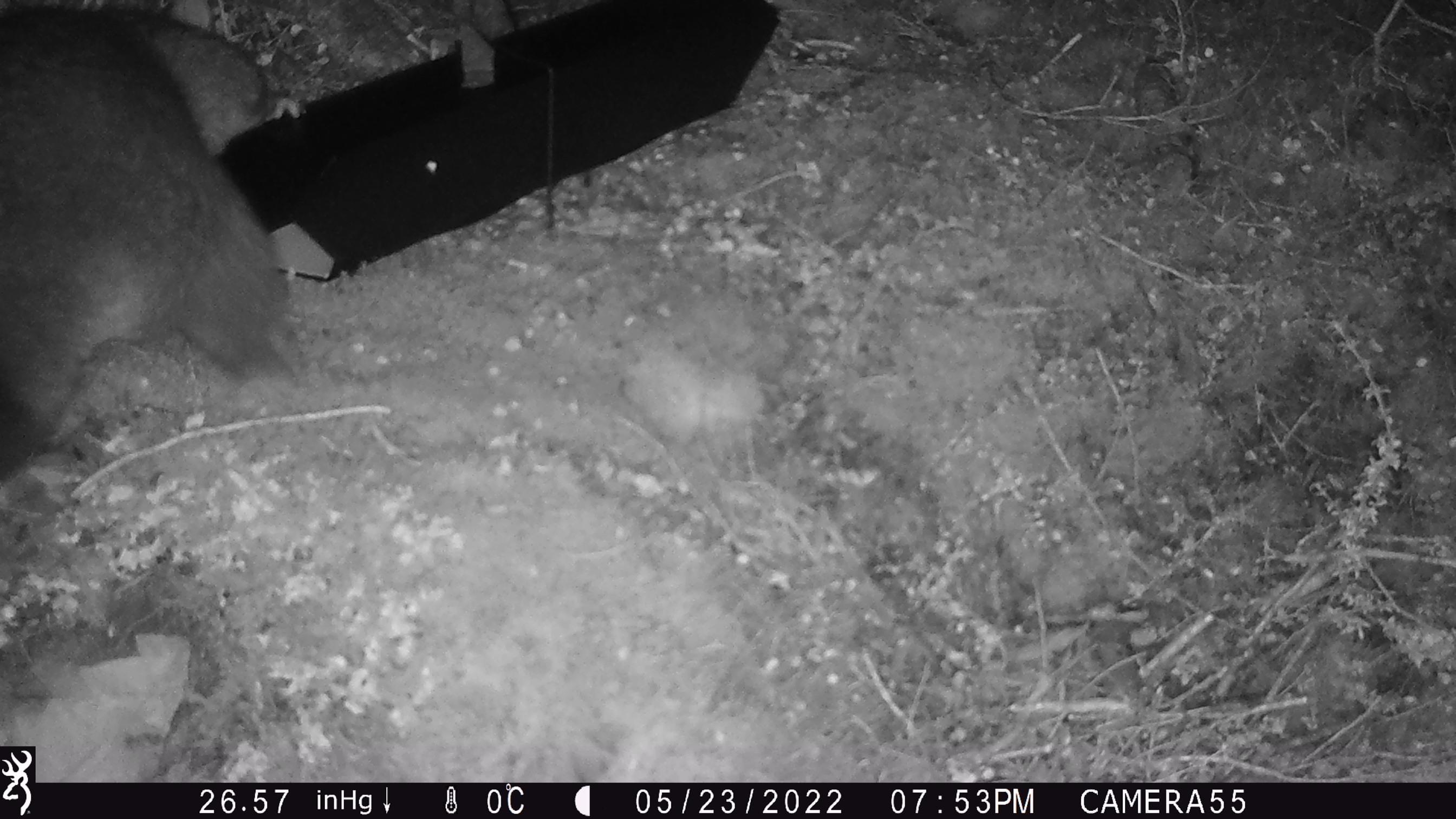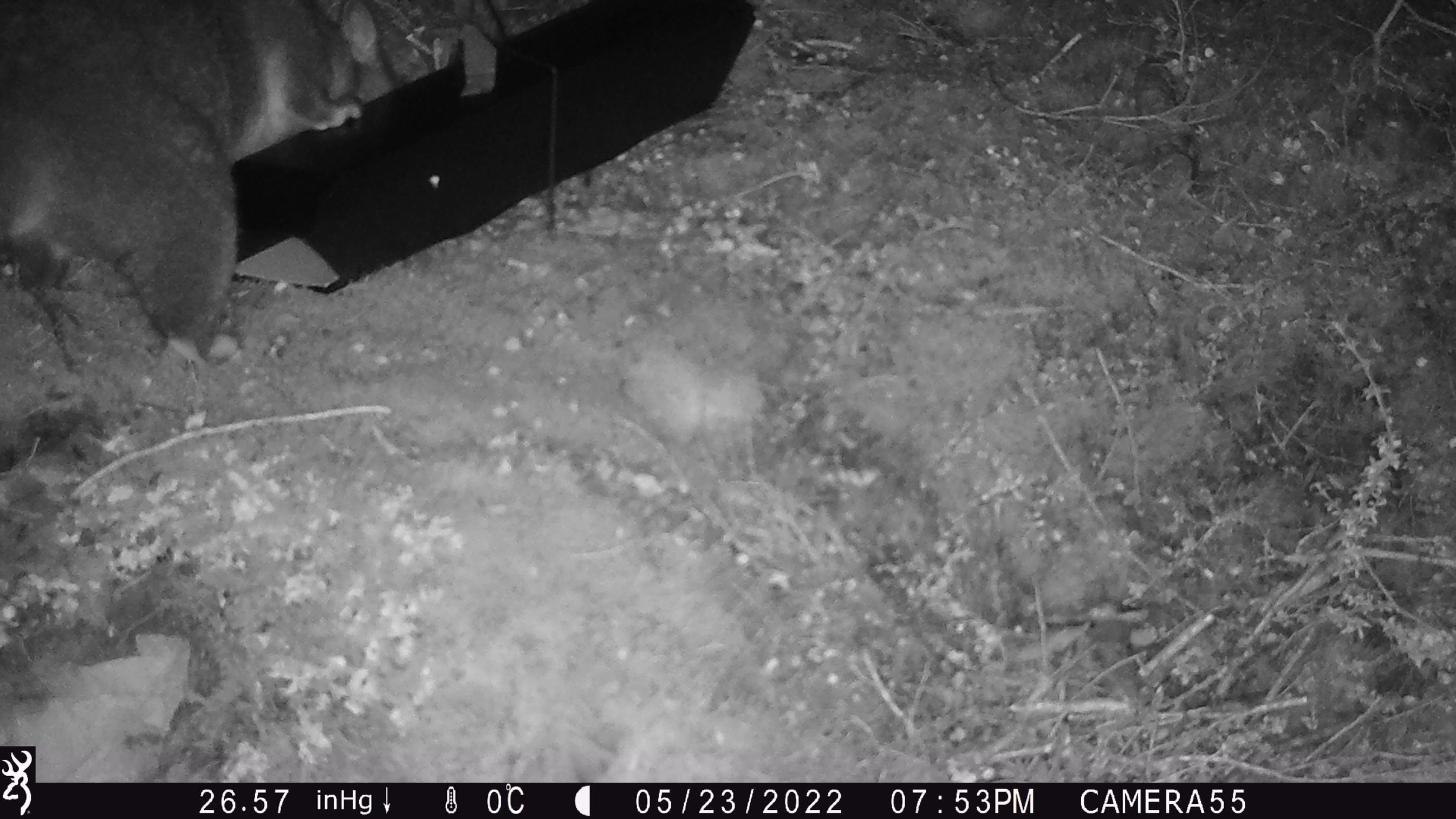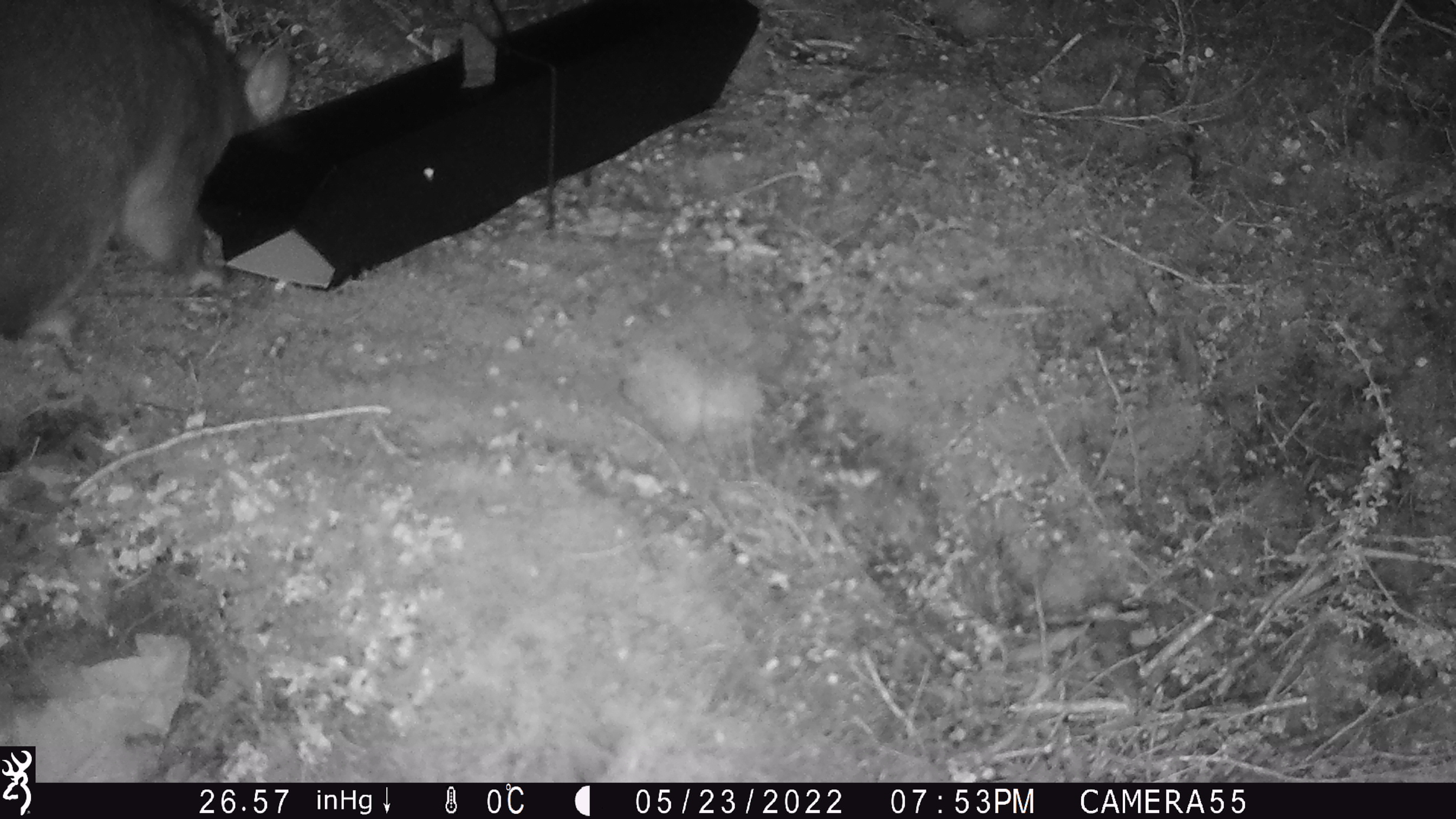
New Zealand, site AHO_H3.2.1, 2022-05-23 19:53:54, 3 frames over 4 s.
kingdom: Animalia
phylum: Chordata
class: Mammalia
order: Diprotodontia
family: Phalangeridae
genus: Trichosurus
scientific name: Trichosurus vulpecula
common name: common brushtail possum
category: possum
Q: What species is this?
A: Possum (common brushtail possum) (Trichosurus vulpecula).